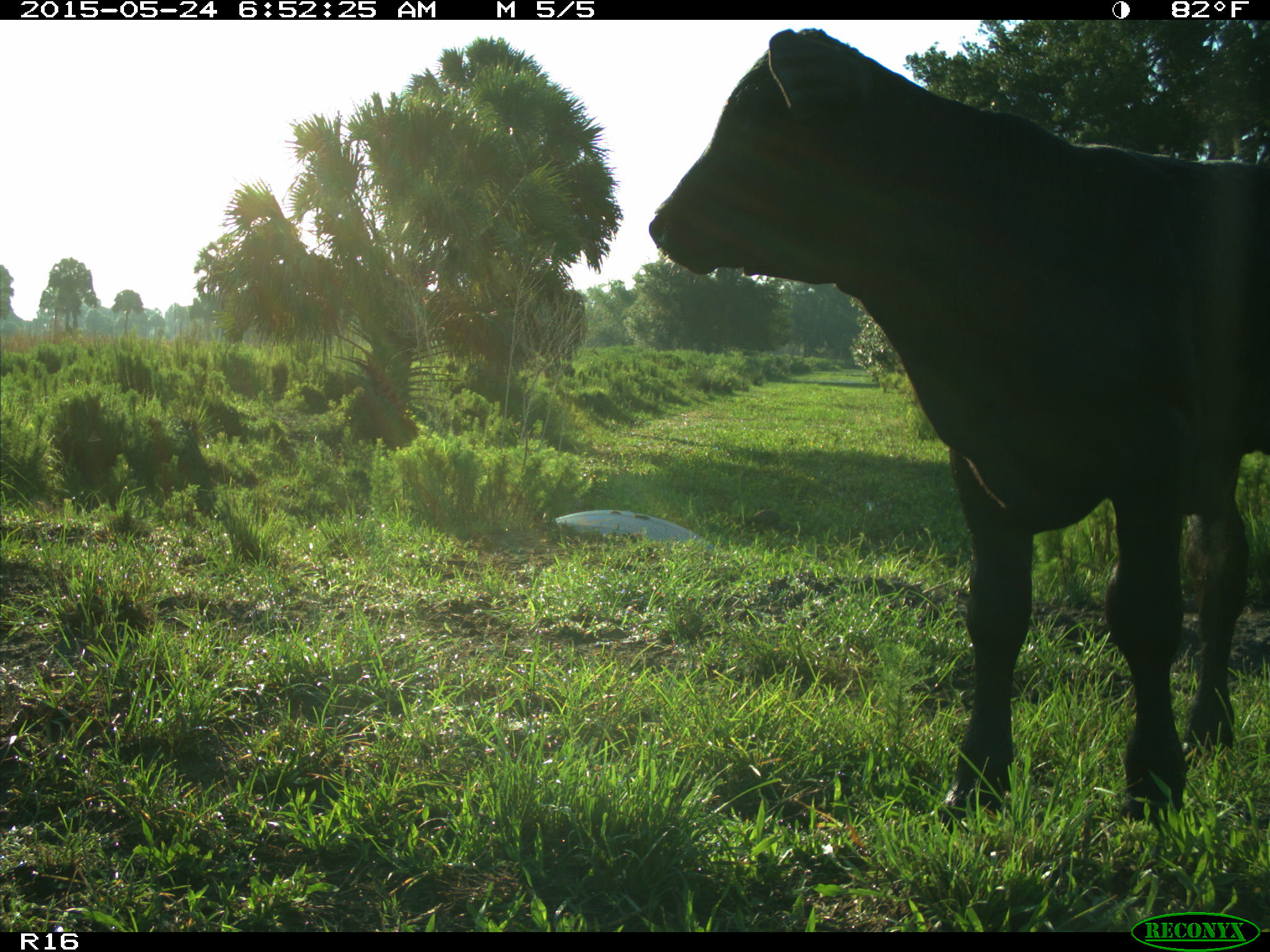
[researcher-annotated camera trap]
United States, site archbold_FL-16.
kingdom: Animalia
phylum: Chordata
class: Mammalia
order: Artiodactyla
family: Bovidae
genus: Bos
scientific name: Bos taurus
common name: domestic cow